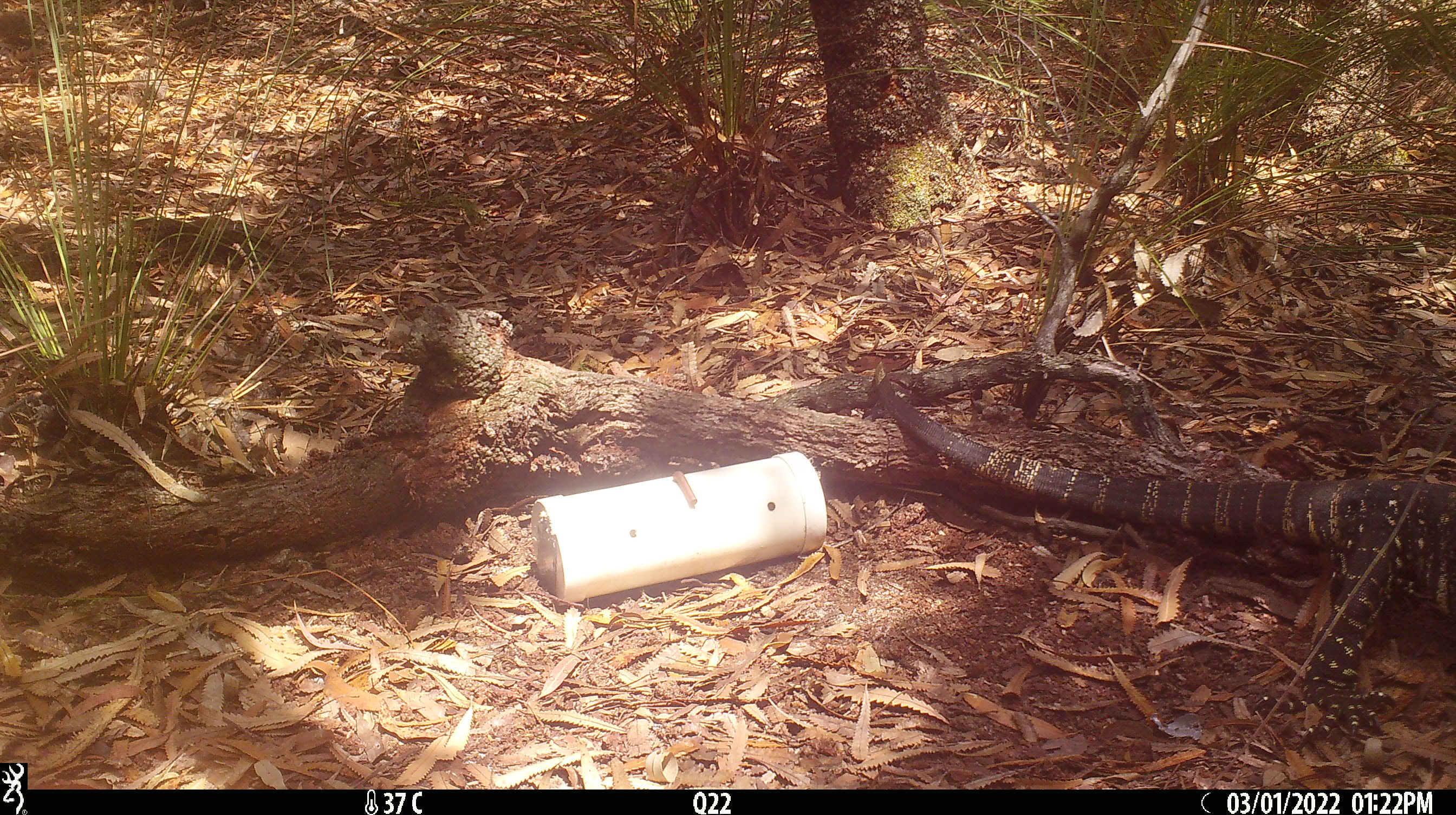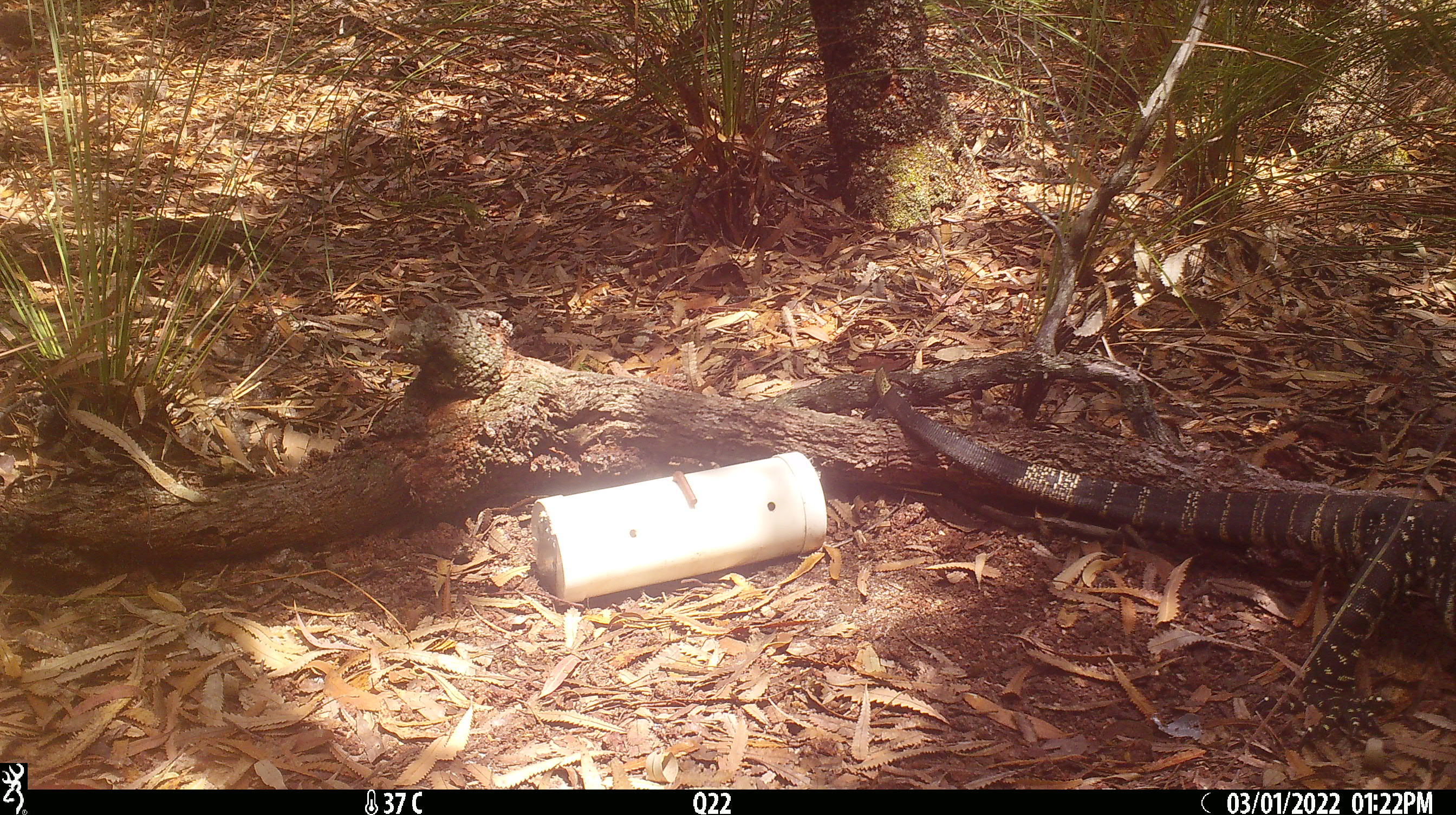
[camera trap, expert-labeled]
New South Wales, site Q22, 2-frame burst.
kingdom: Animalia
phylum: Chordata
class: Reptilia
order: Squamata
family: Varanidae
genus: Varanus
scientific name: Varanus varius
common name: lace monitor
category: goanna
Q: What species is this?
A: Goanna (lace monitor) (Varanus varius).